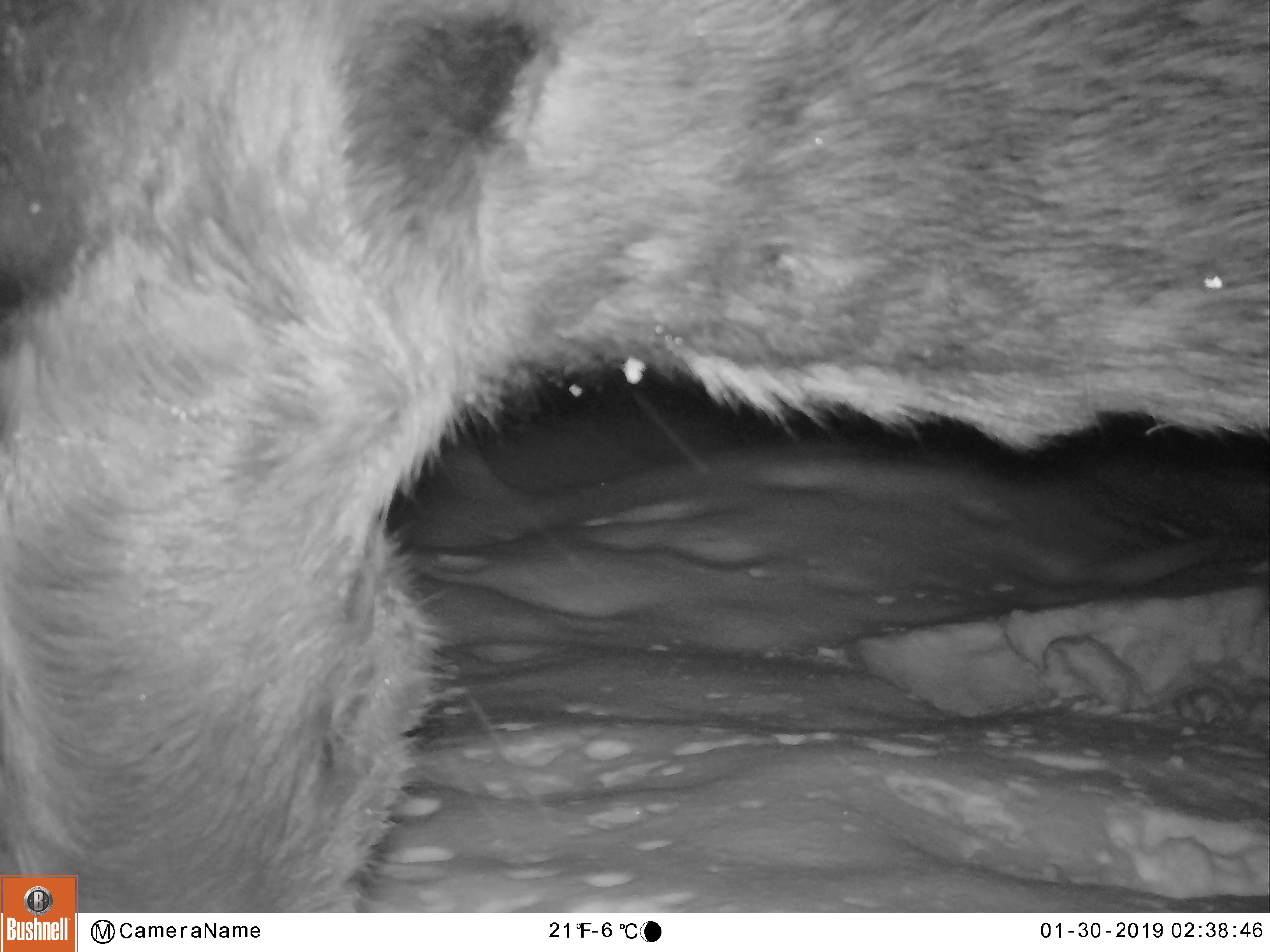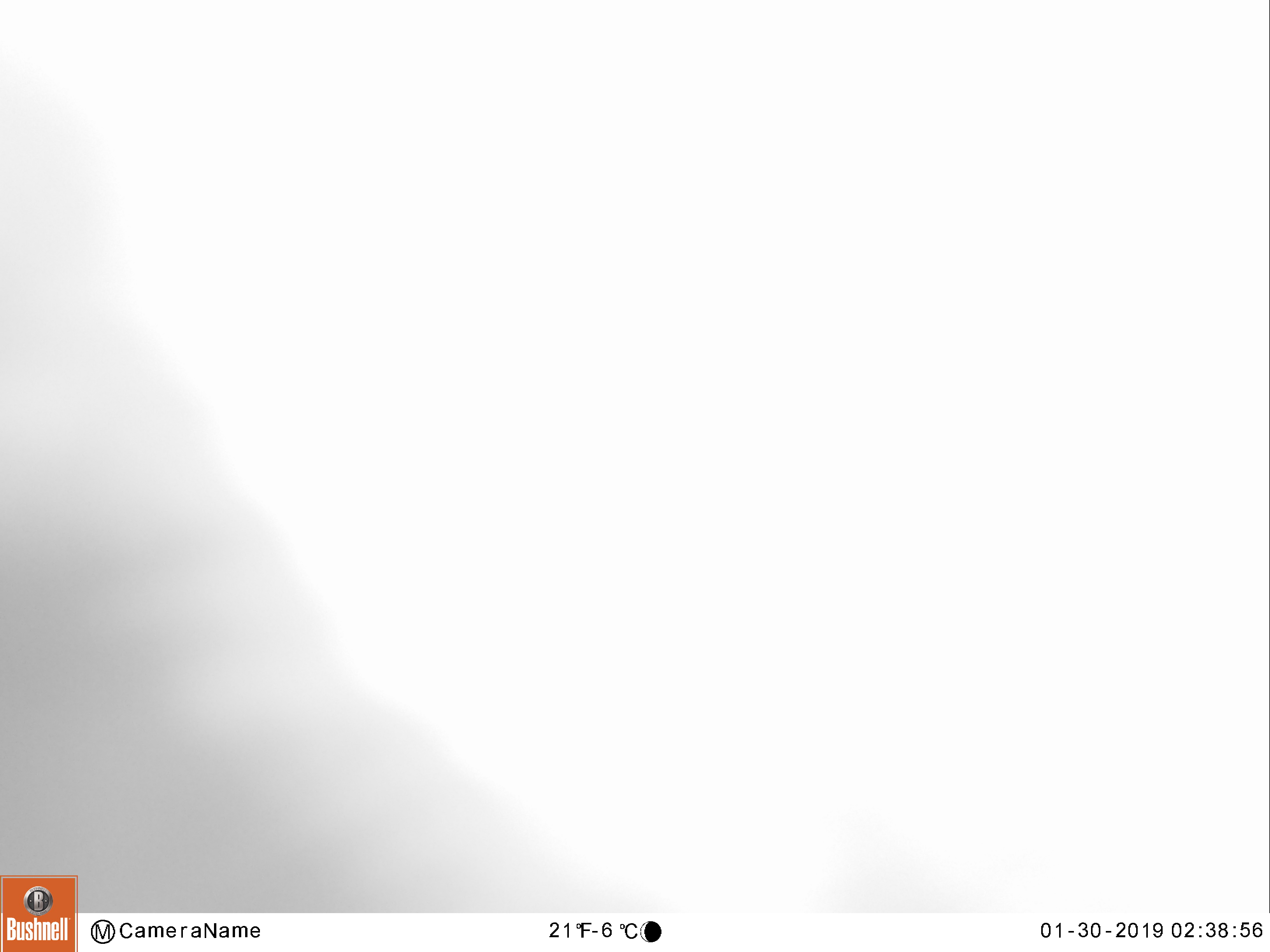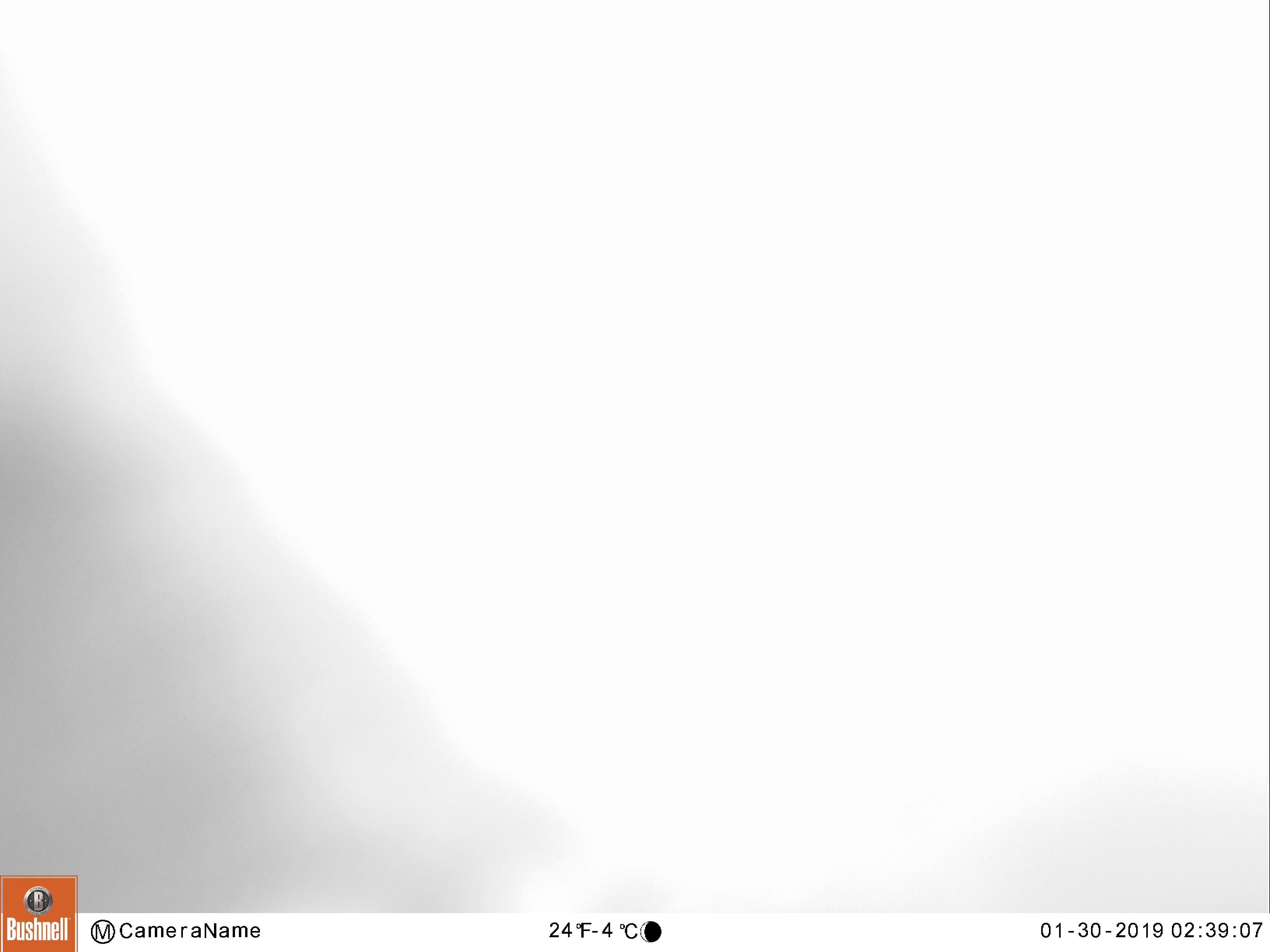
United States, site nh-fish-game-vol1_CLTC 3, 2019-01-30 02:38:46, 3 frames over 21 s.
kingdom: Animalia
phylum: Chordata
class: Mammalia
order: Artiodactyla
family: Cervidae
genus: Alces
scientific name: Alces alces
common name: moose